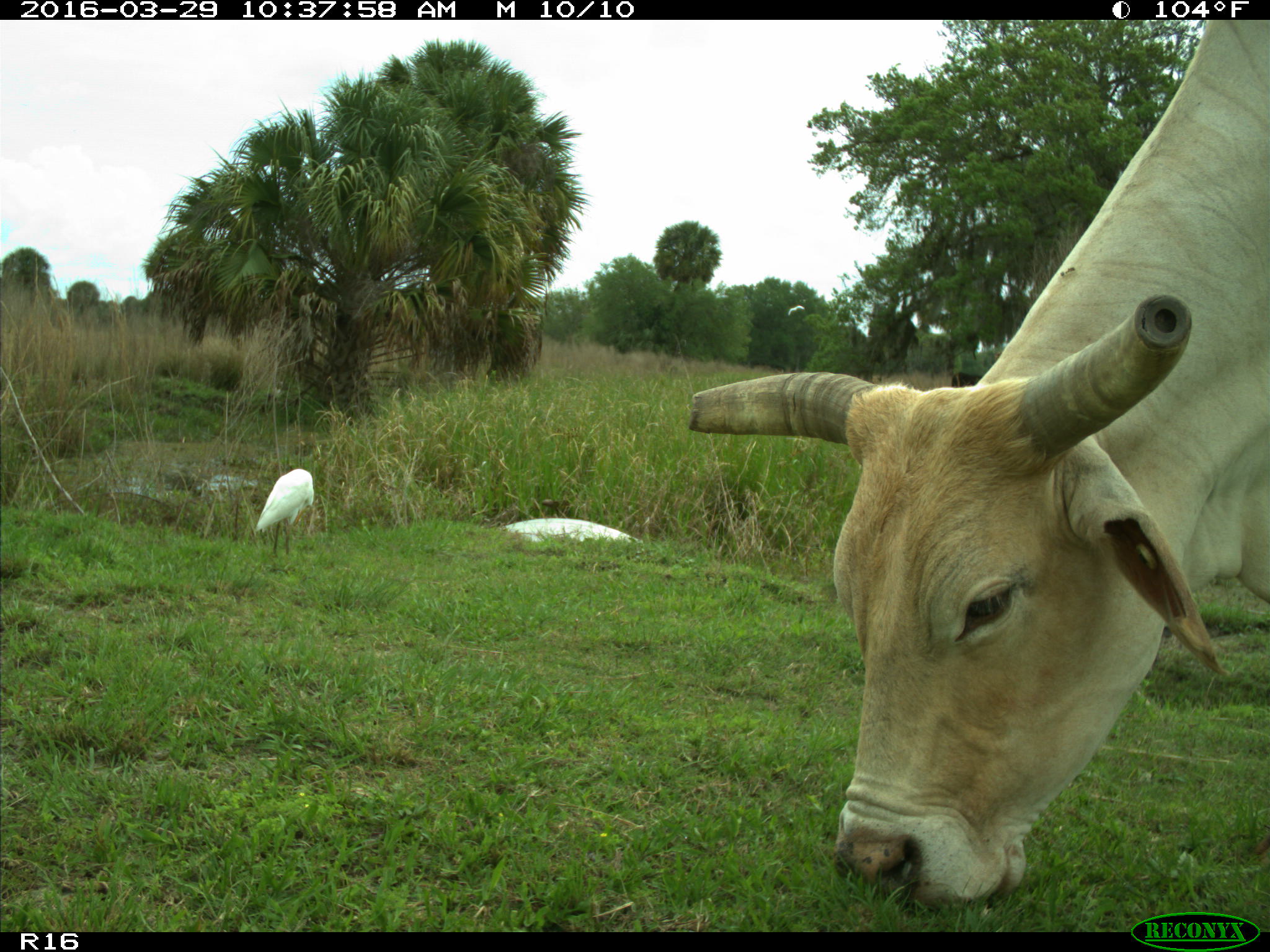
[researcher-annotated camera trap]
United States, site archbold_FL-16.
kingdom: Animalia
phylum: Chordata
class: Mammalia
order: Artiodactyla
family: Bovidae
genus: Bos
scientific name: Bos taurus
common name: domestic cow